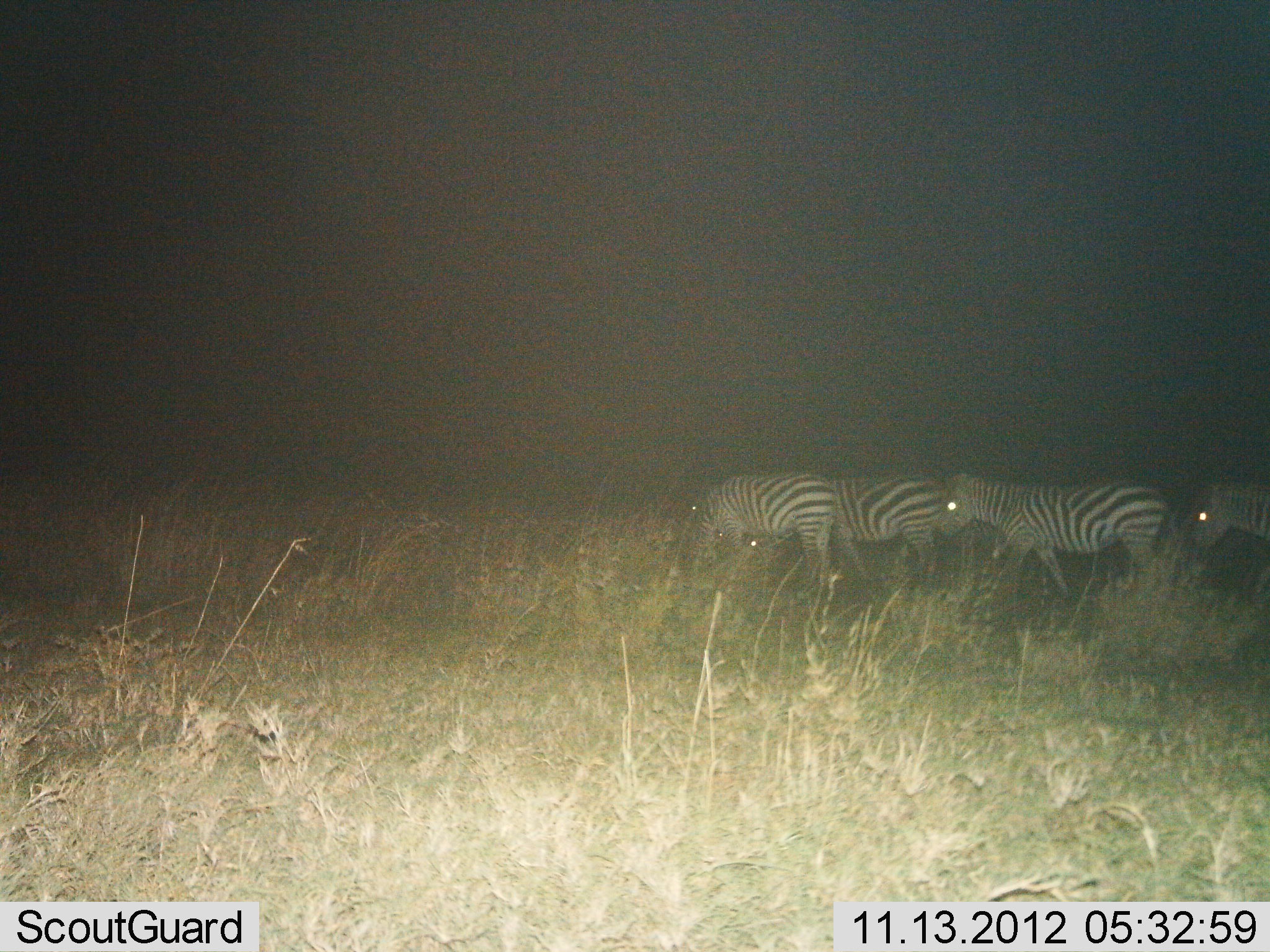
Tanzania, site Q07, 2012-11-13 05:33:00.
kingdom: Animalia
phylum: Chordata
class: Mammalia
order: Perissodactyla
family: Equidae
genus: Equus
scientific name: Equus quagga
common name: plains zebra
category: zebra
Zebra (plains zebra) (Equus quagga), count 4. Behavior (volunteer vote fractions): standing 27%, resting 0%, moving 73%, interacting 0%. Young present (vote fraction): 0%. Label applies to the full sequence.